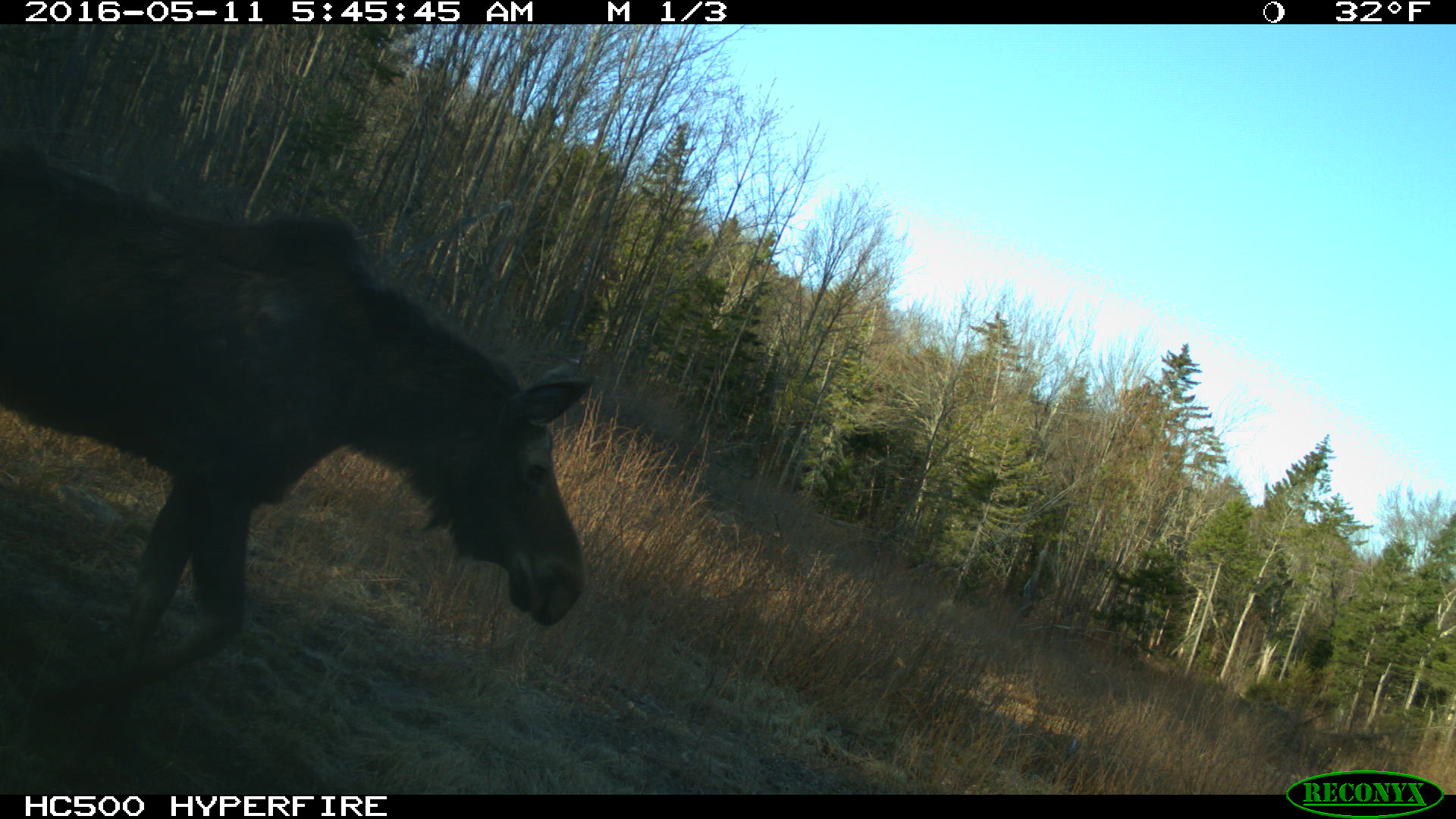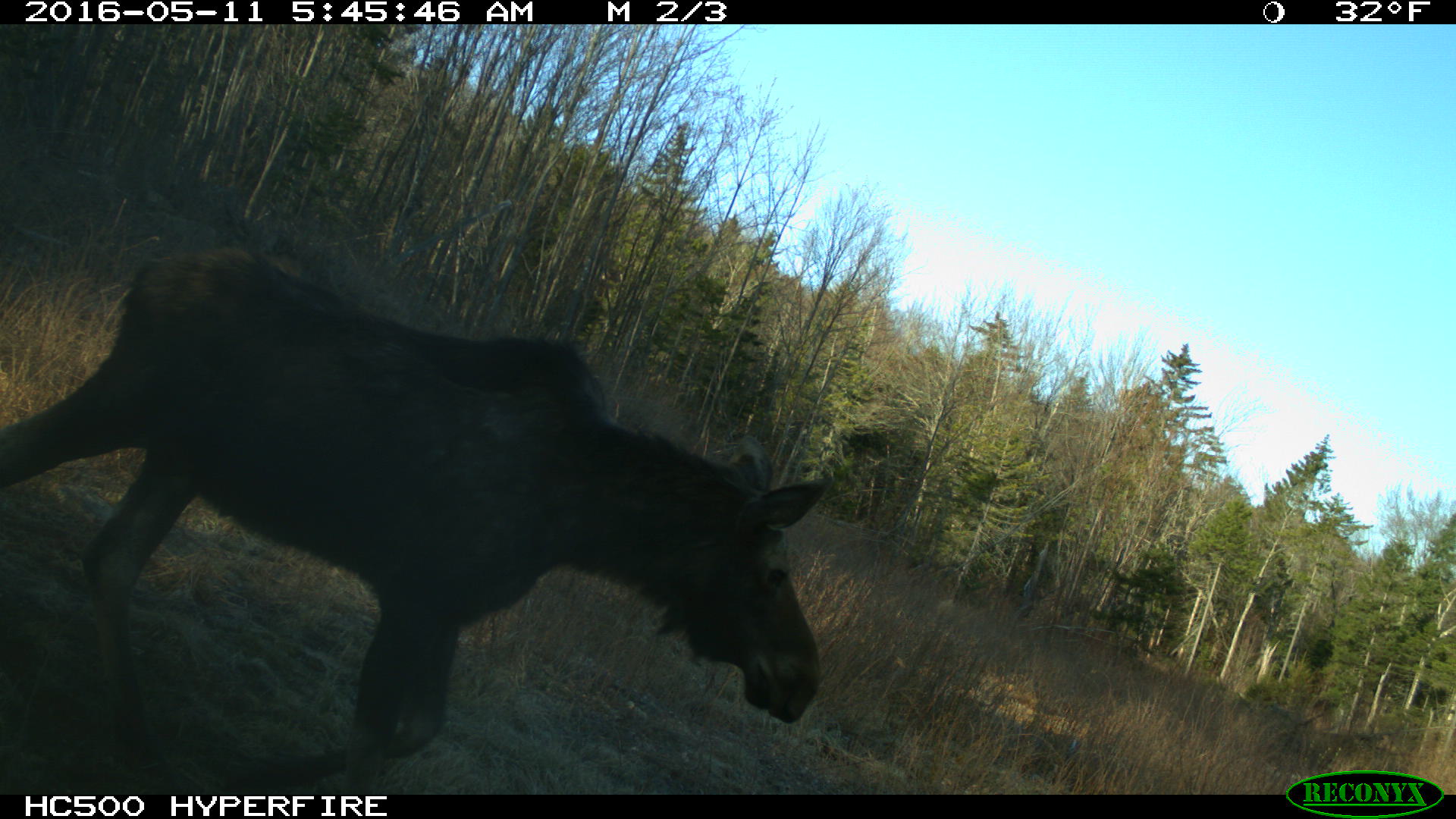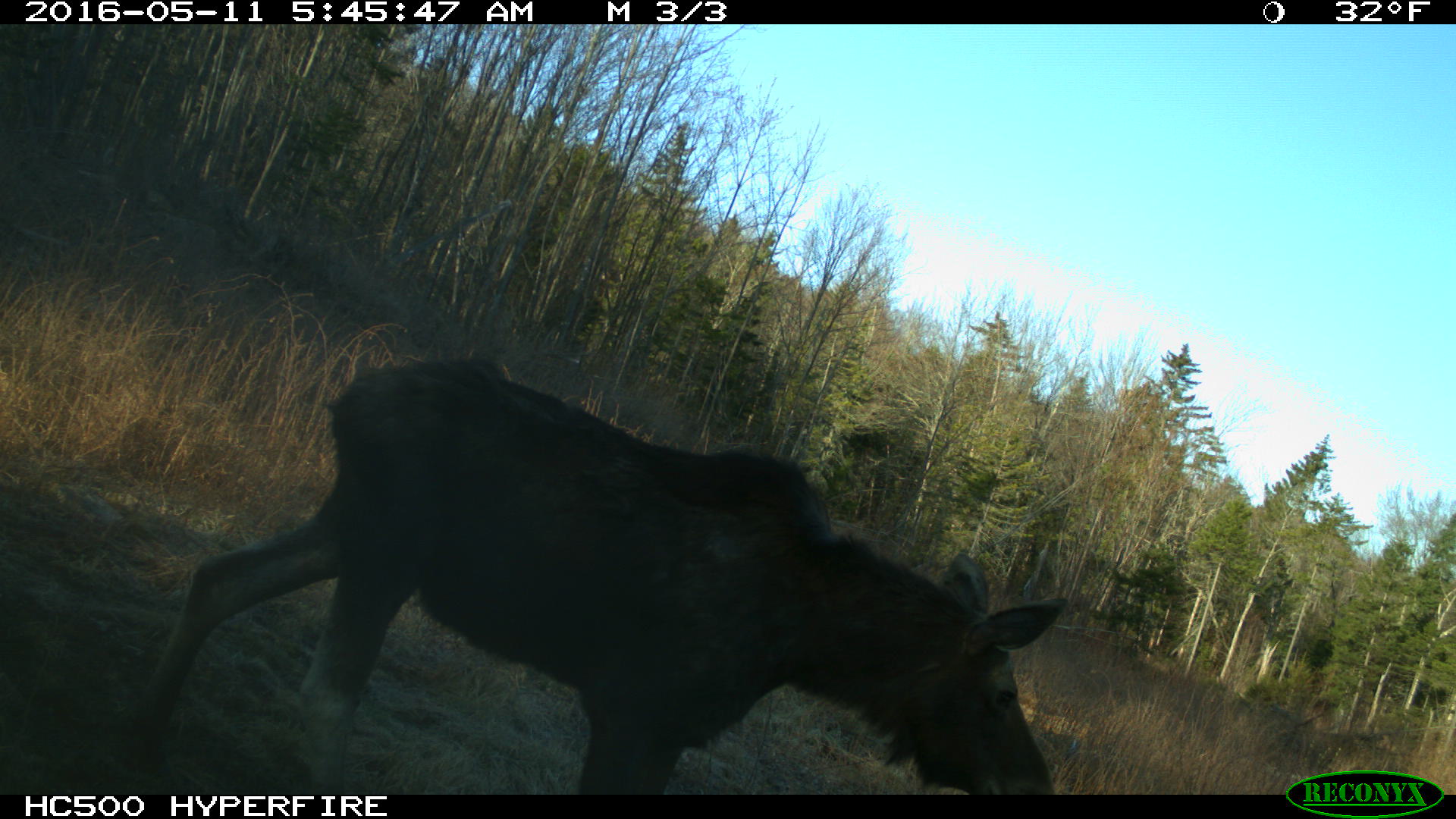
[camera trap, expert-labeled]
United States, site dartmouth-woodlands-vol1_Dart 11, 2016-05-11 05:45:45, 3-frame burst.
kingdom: Animalia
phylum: Chordata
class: Mammalia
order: Artiodactyla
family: Cervidae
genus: Alces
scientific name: Alces alces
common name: moose